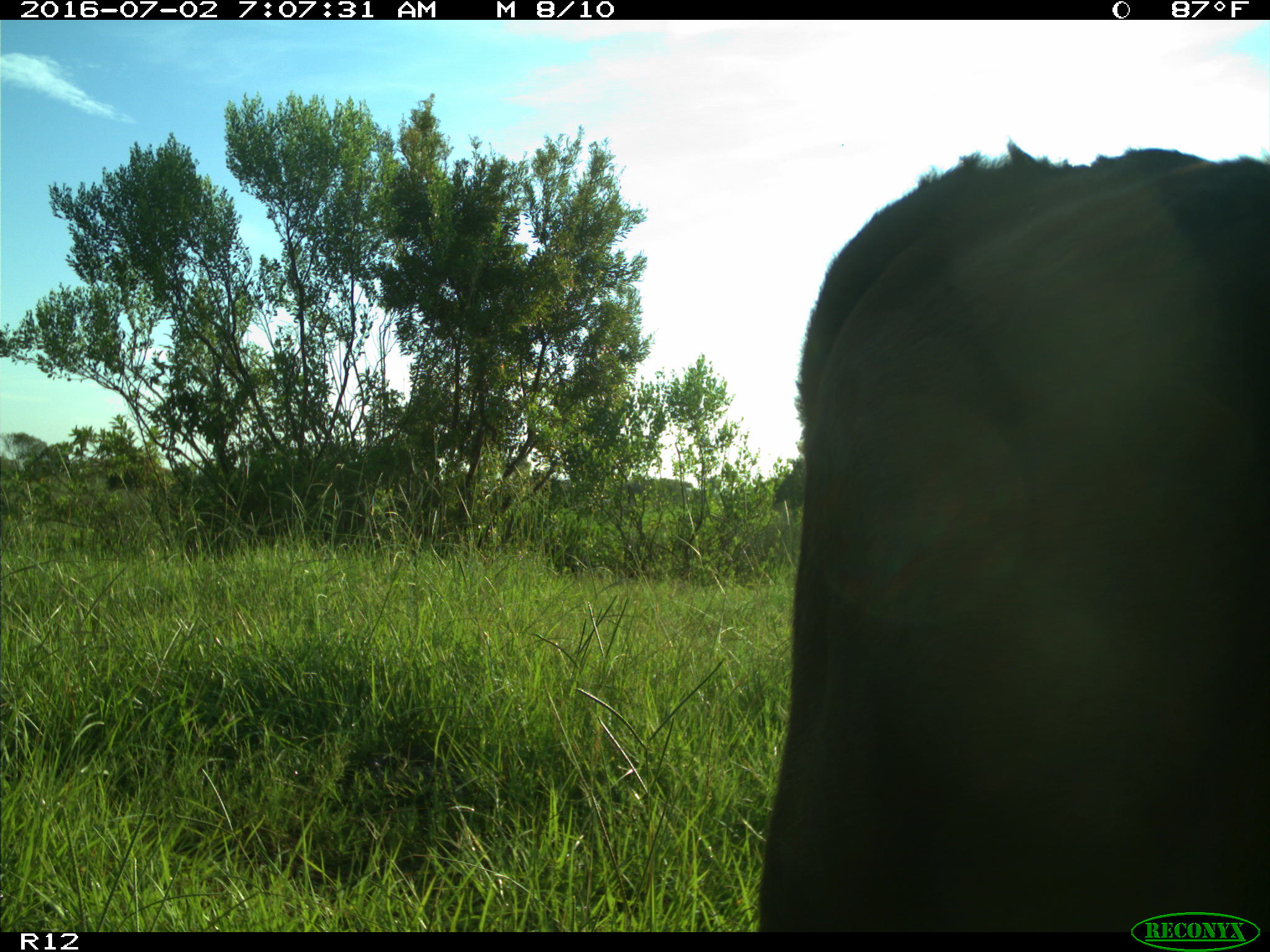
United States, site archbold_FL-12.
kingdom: Animalia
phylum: Chordata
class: Mammalia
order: Artiodactyla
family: Bovidae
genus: Bos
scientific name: Bos taurus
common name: domestic cow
Bos taurus (domestic cow).